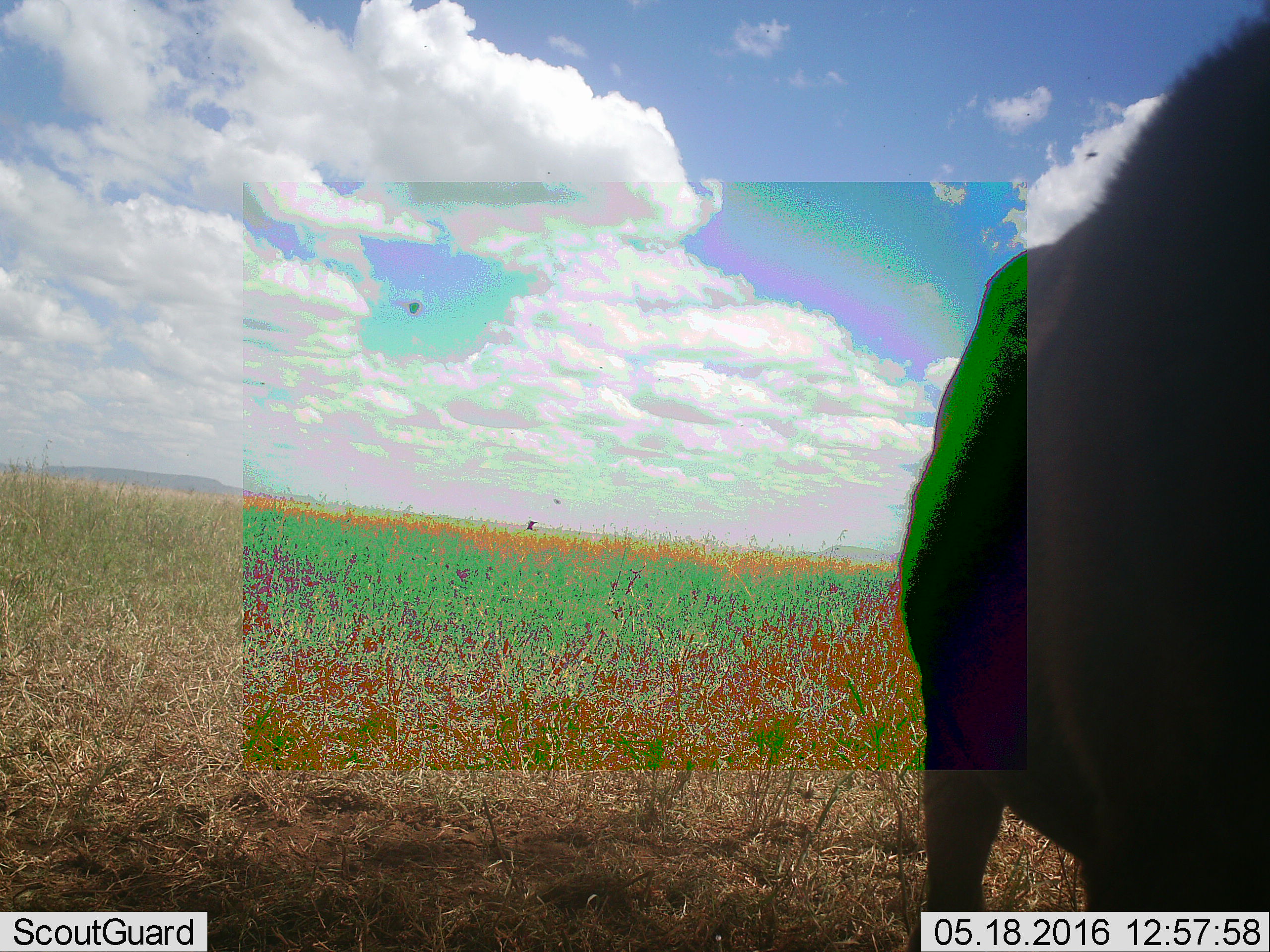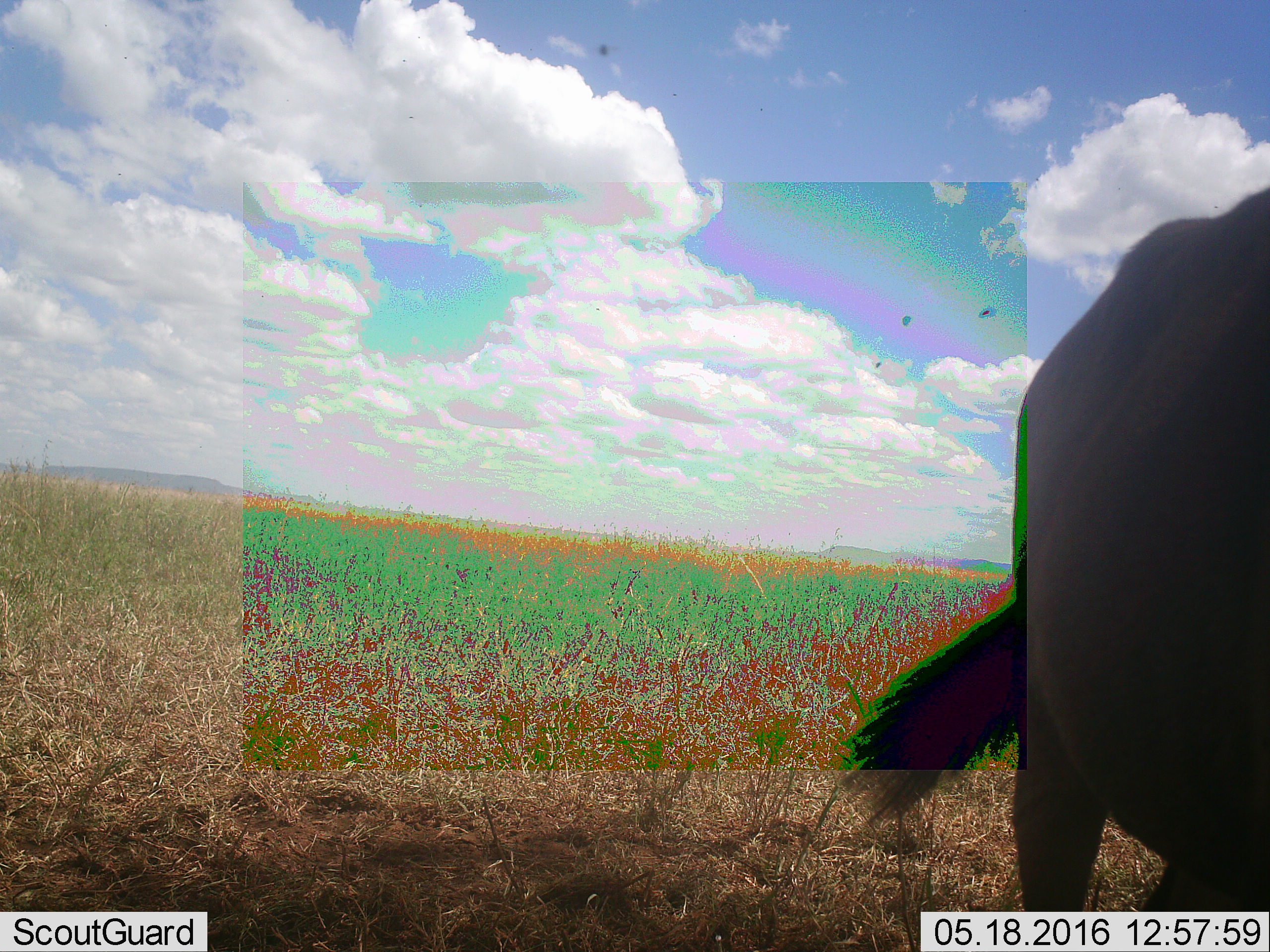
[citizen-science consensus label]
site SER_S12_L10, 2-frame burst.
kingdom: Animalia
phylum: Chordata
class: Mammalia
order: Artiodactyla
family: Bovidae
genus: Connochaetes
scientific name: Connochaetes taurinus taurinus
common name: blue wildebeest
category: wildebeestblue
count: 1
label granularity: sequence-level